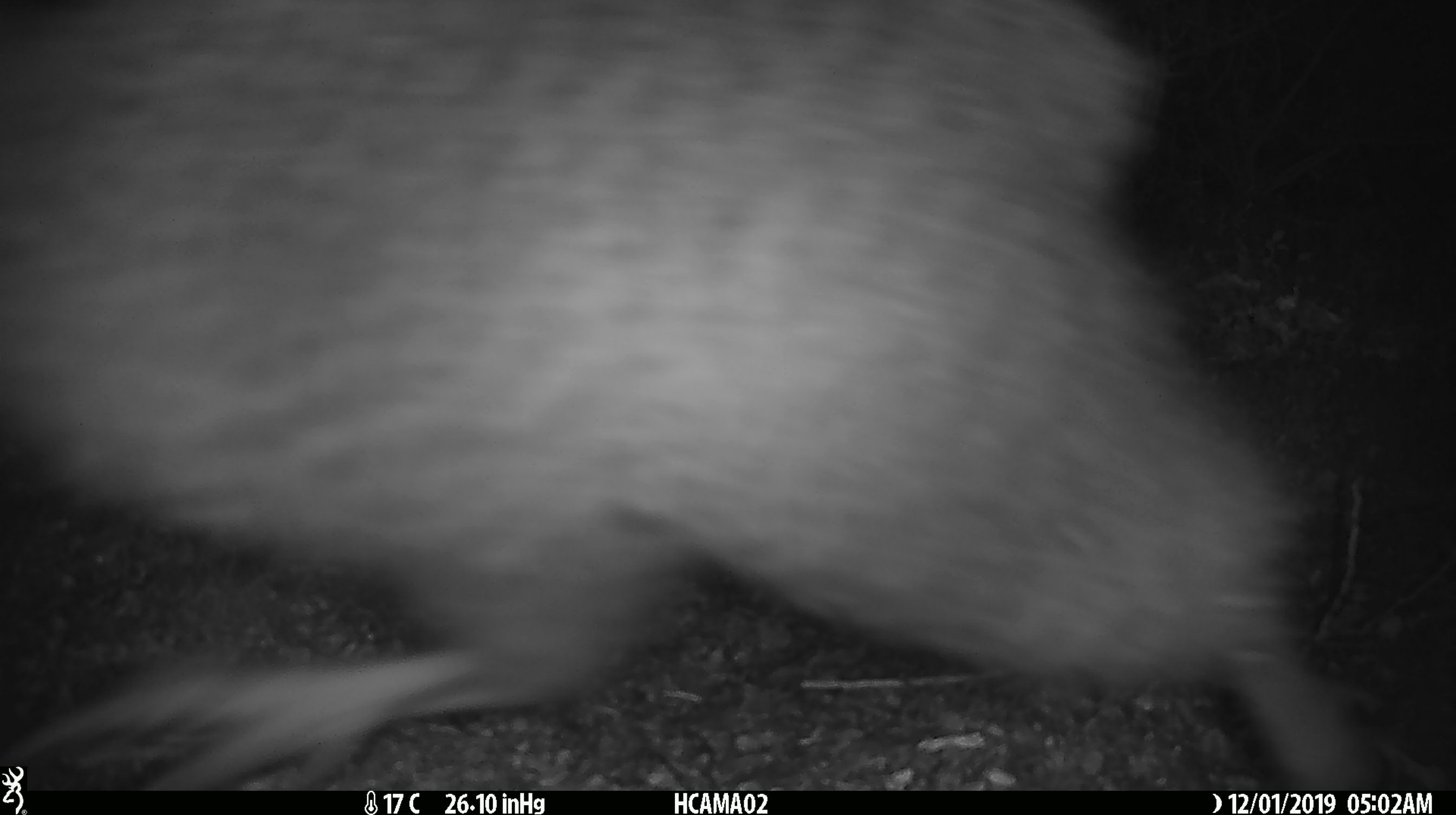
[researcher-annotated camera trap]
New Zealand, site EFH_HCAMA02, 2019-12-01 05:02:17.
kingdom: Animalia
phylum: Chordata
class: Aves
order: Apterygiformes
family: Apterygidae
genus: Apteryx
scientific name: Apteryx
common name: kiwi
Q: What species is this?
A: Kiwi (Apteryx).